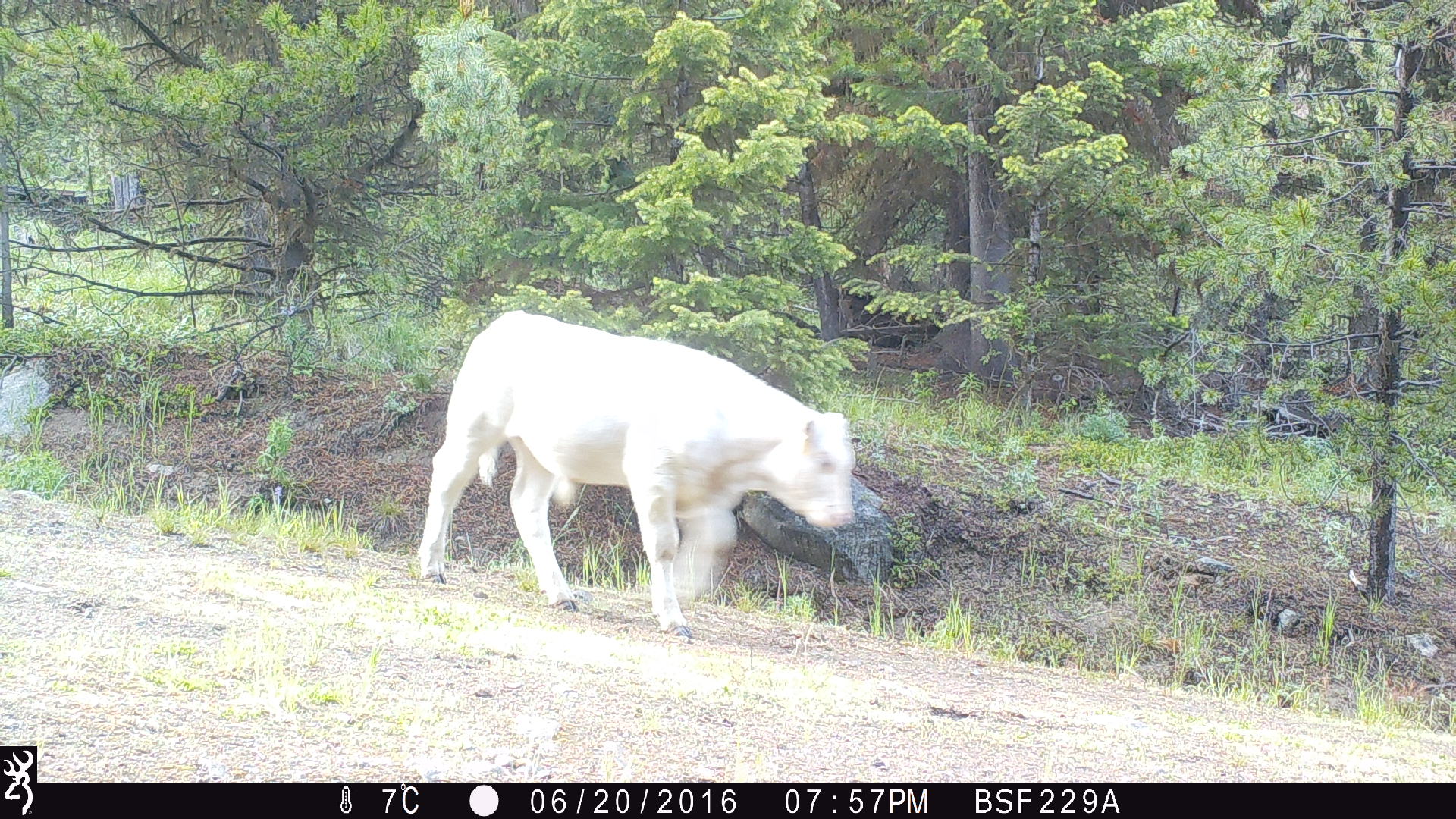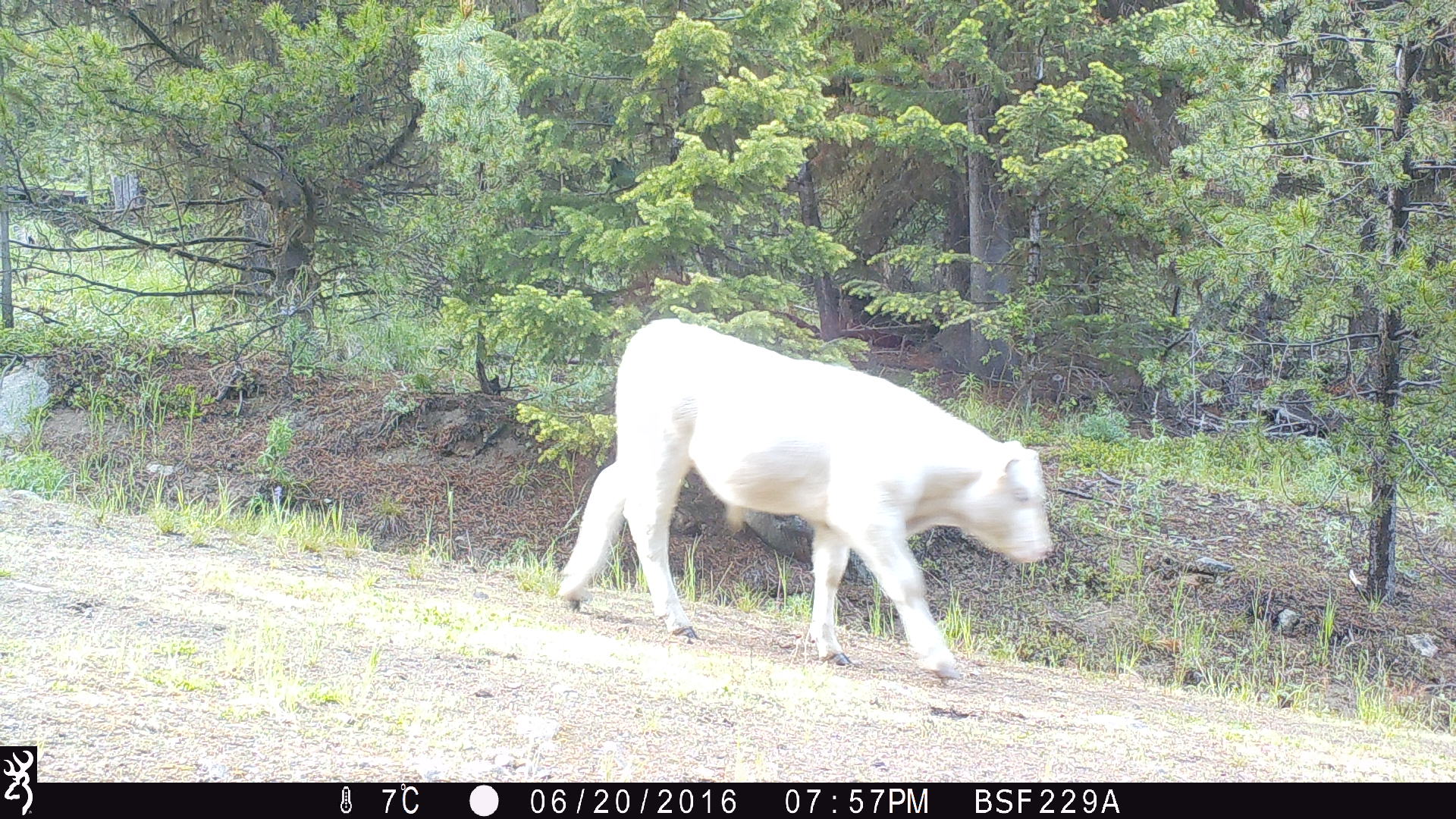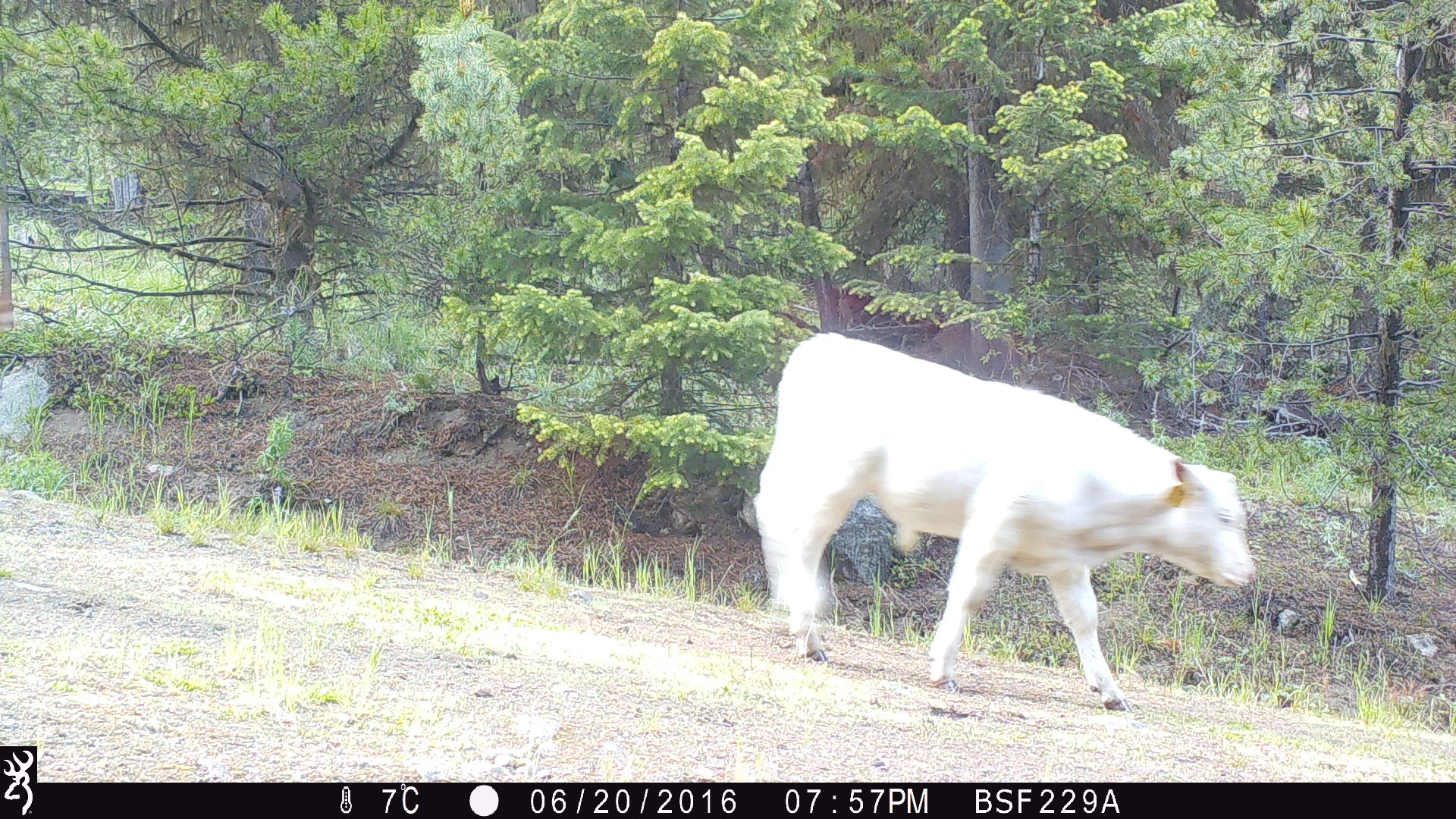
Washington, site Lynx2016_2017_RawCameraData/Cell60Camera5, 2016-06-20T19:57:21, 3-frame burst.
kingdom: Animalia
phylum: Chordata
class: Mammalia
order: Artiodactyla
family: Bovidae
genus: Bos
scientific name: Bos taurus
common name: domestic cattle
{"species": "domestic cattle (Bos taurus)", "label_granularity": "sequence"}